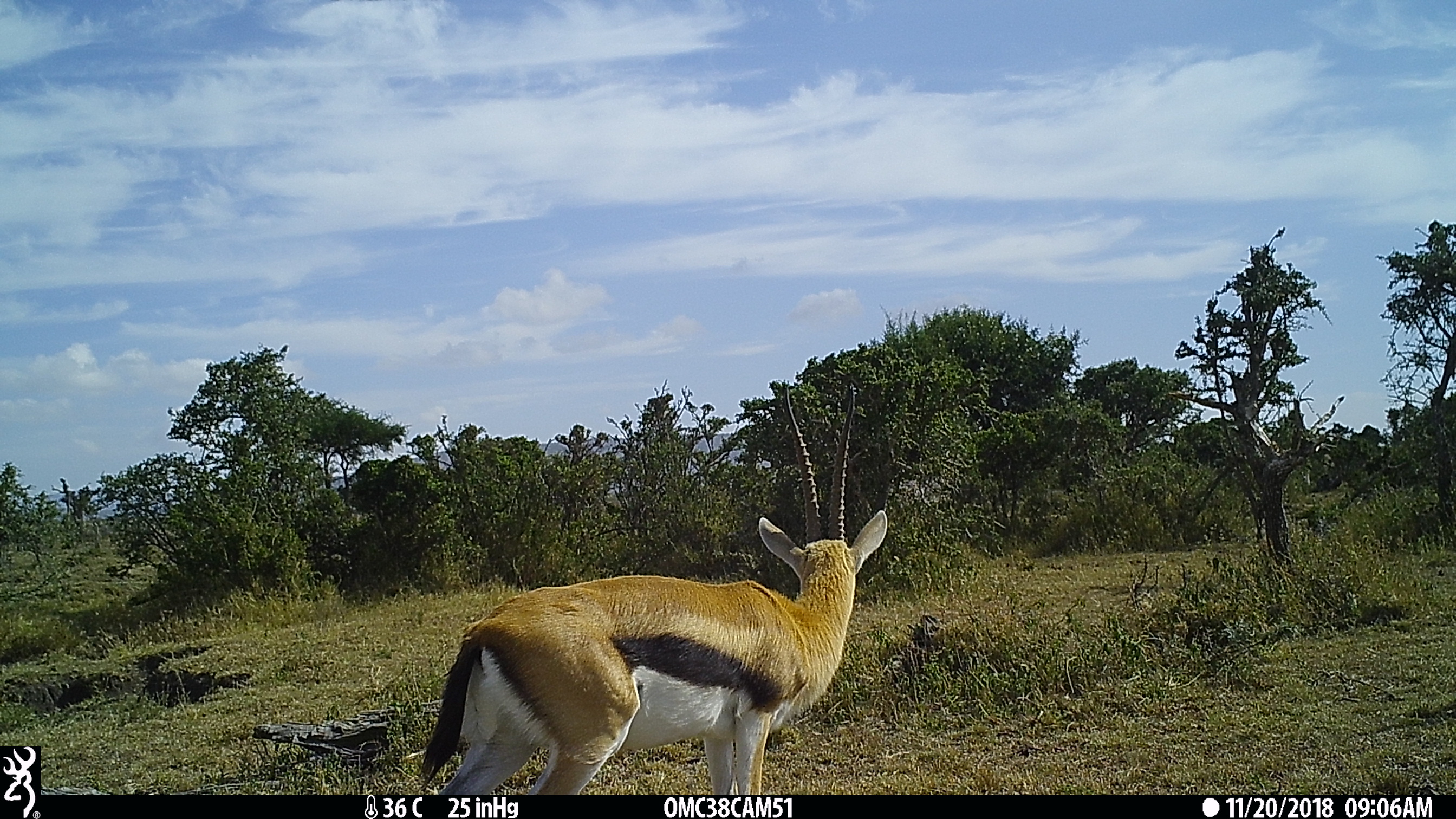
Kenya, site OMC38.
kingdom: Animalia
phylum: Chordata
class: Mammalia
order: Artiodactyla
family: Bovidae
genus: Eudorcas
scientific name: Eudorcas thomsonii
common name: thomon's gazelle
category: gazelle thomsons